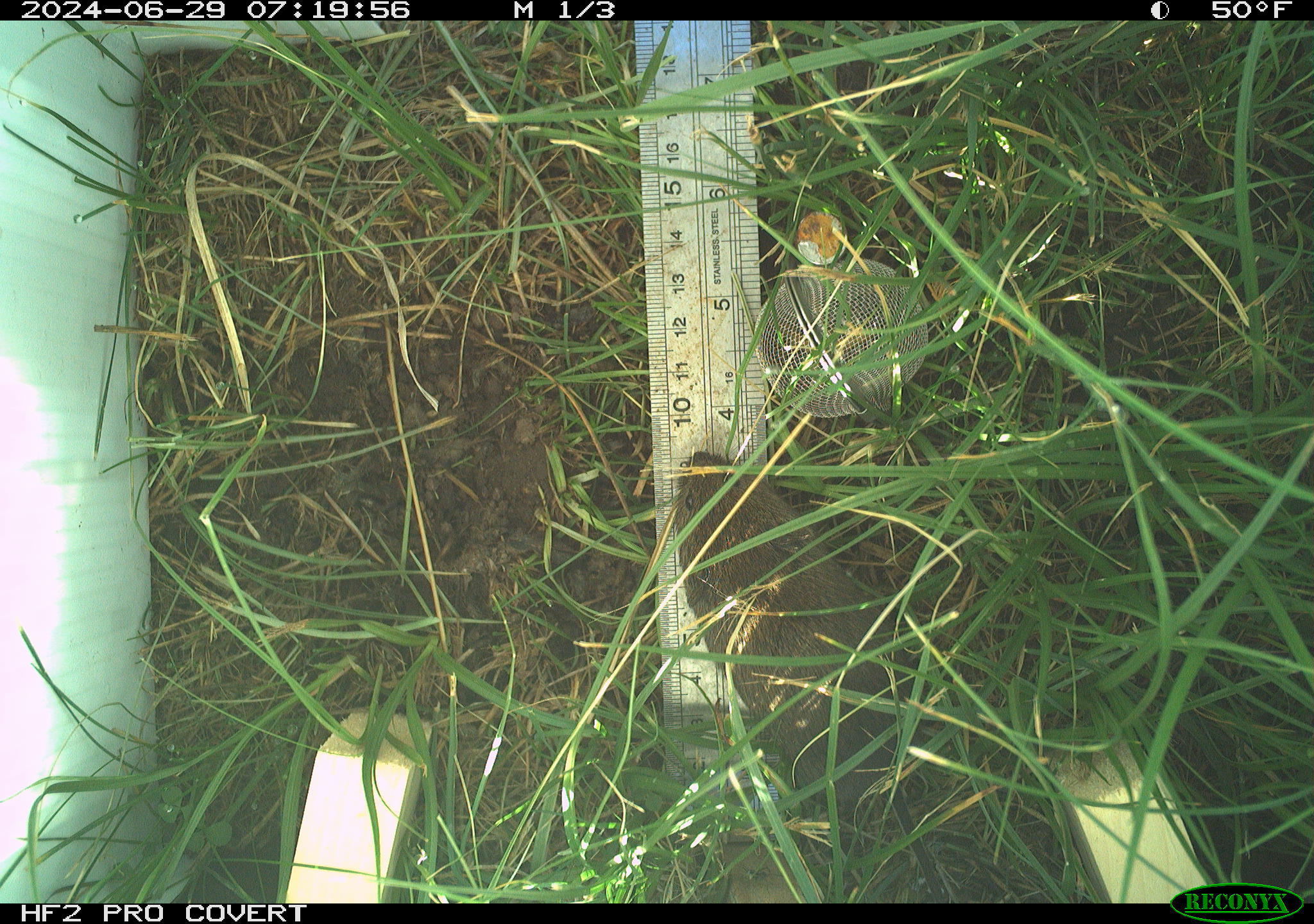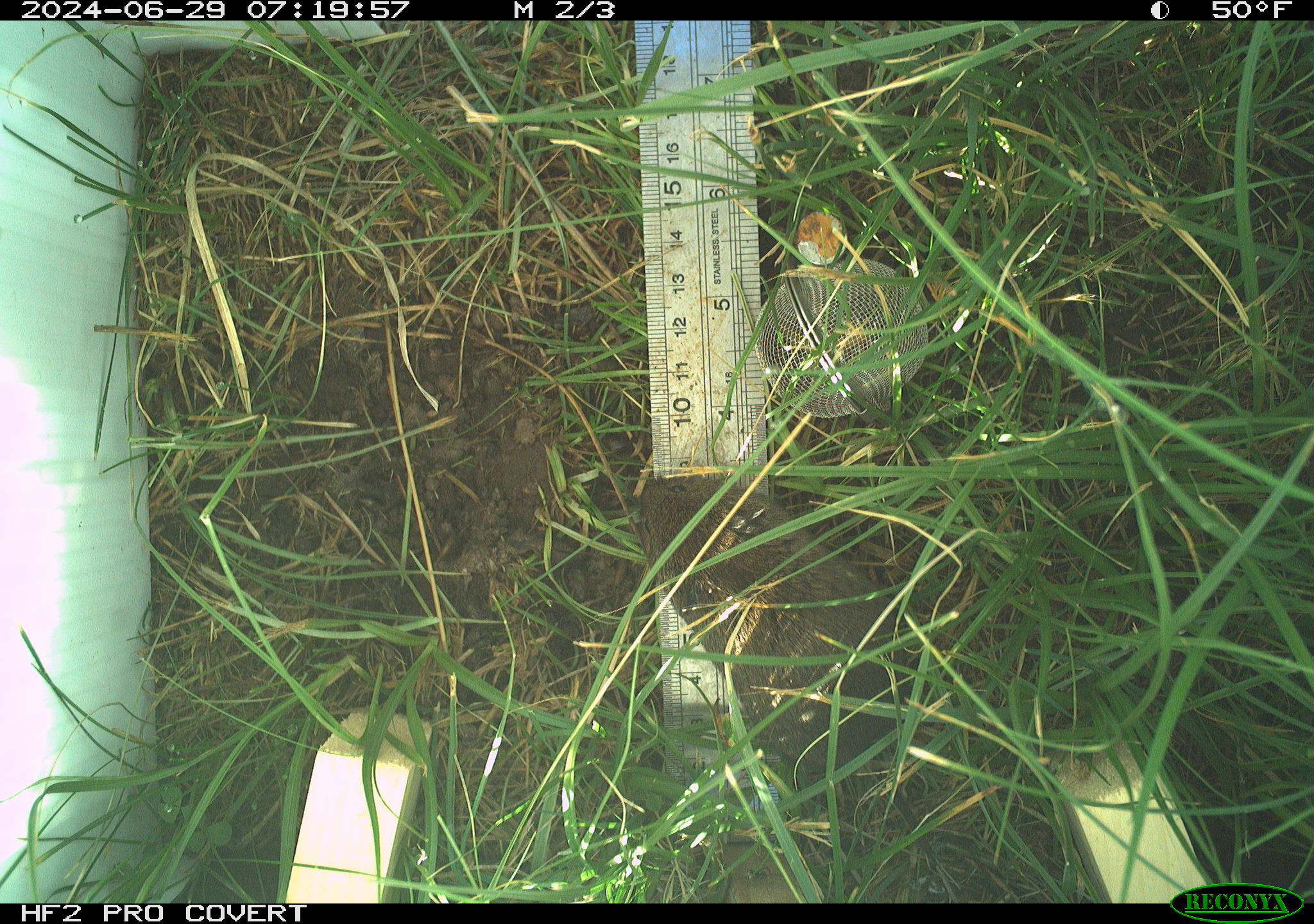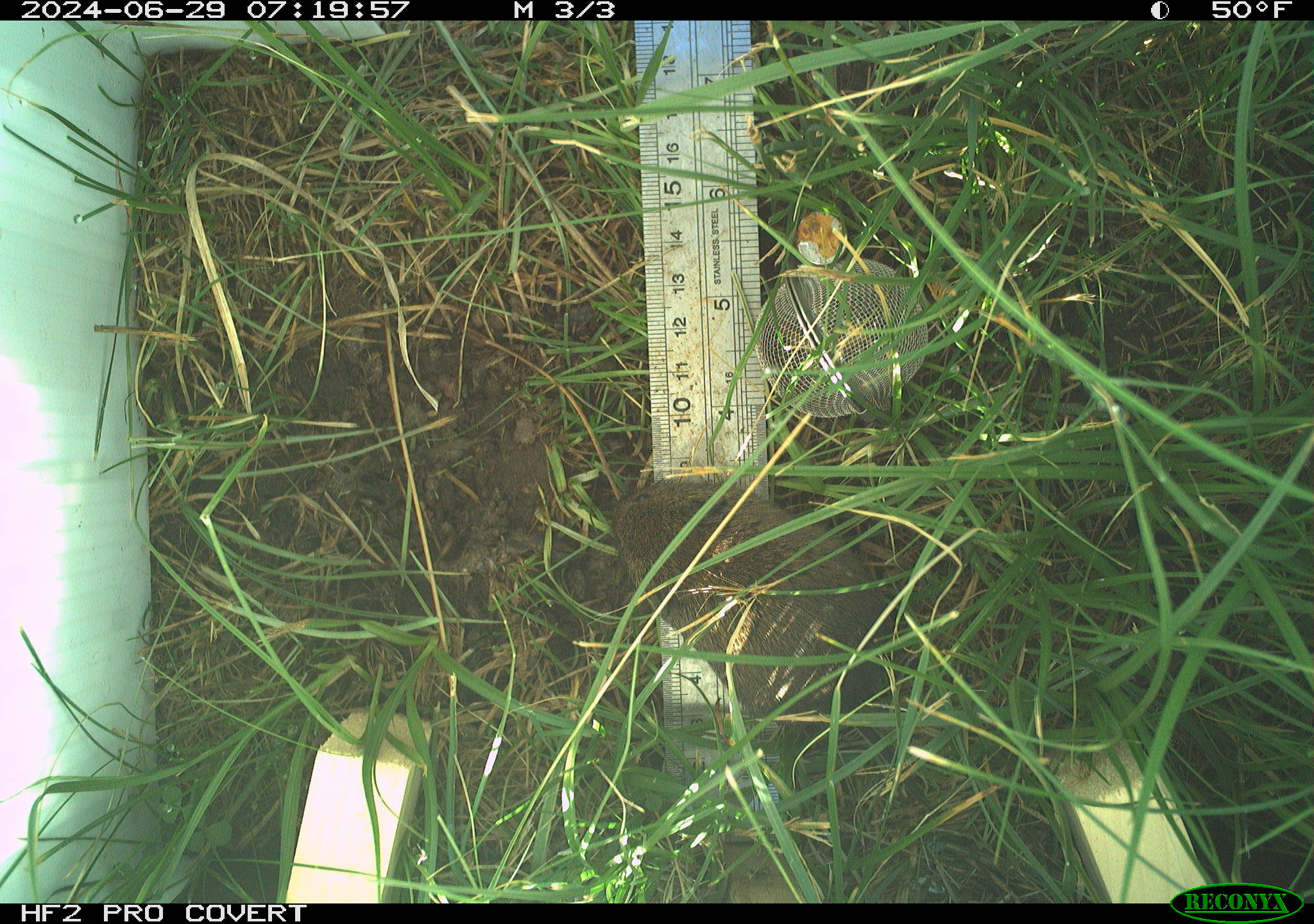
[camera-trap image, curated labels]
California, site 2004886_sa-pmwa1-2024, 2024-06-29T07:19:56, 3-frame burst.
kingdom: Animalia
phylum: Chordata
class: Mammalia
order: Rodentia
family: Cricetidae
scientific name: Arvicolinae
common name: voles, lemmings, and muskrats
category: arvicolinae subfamily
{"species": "arvicolinae subfamily (voles, lemmings, and muskrats) (Arvicolinae)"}